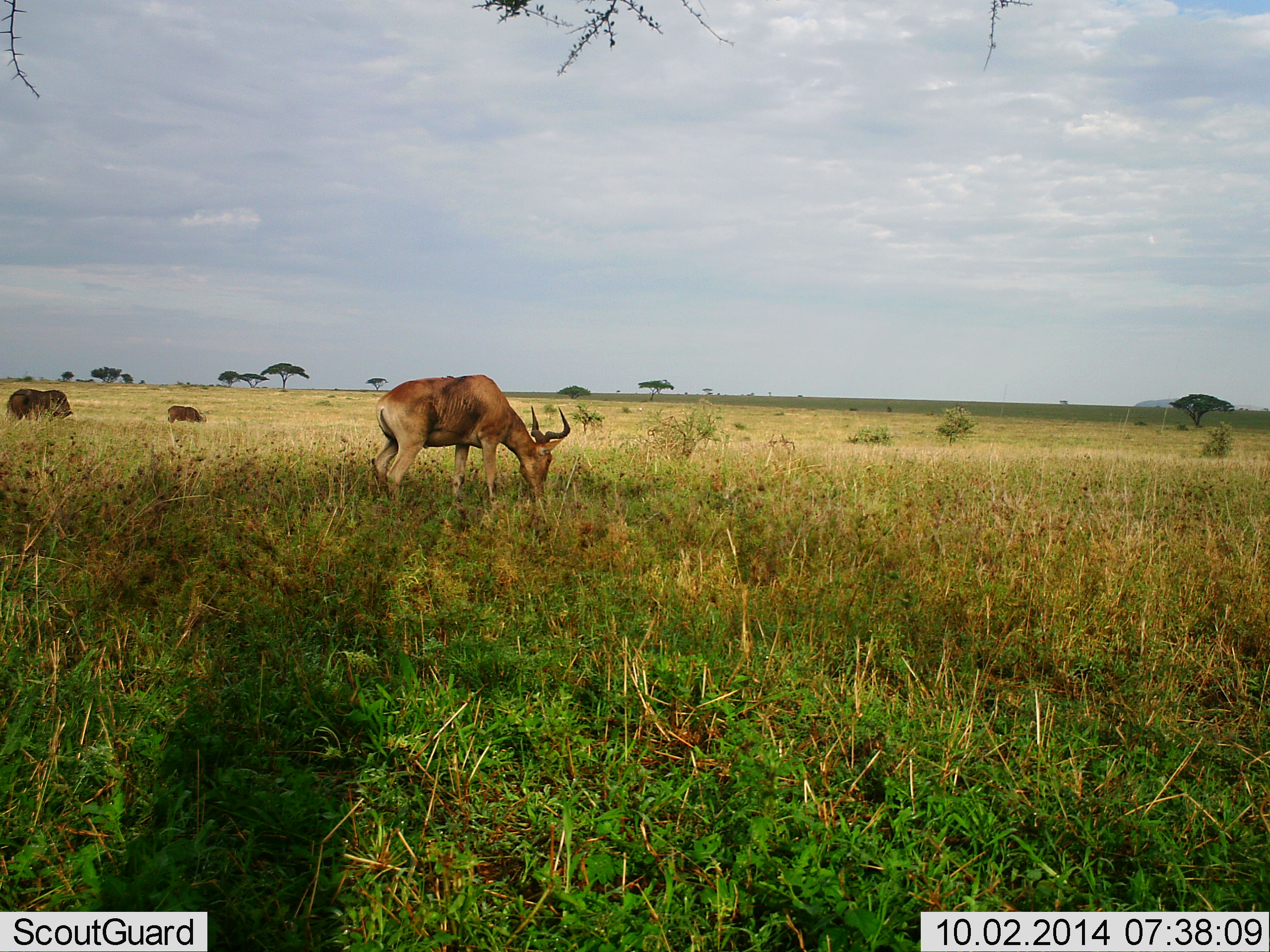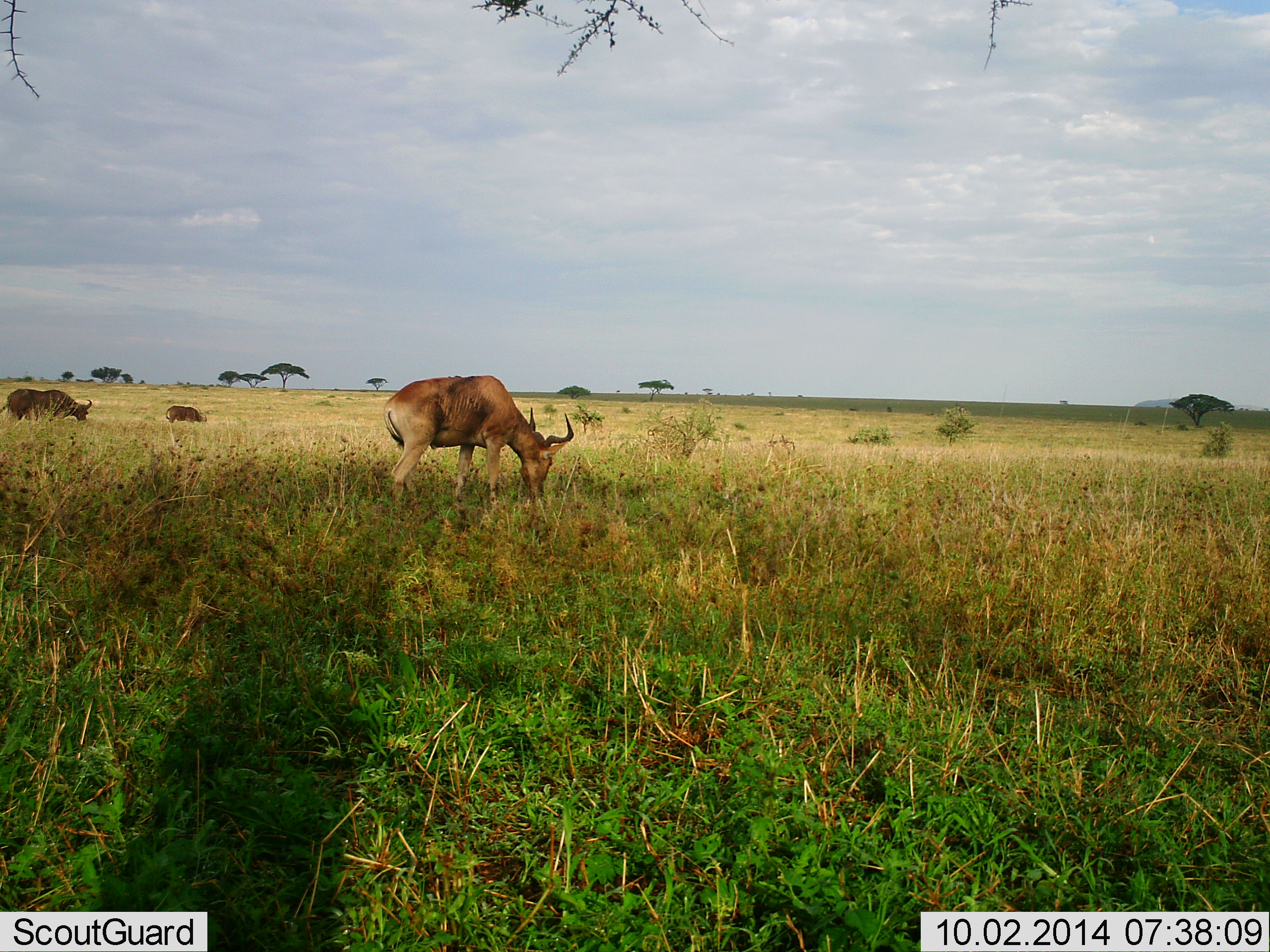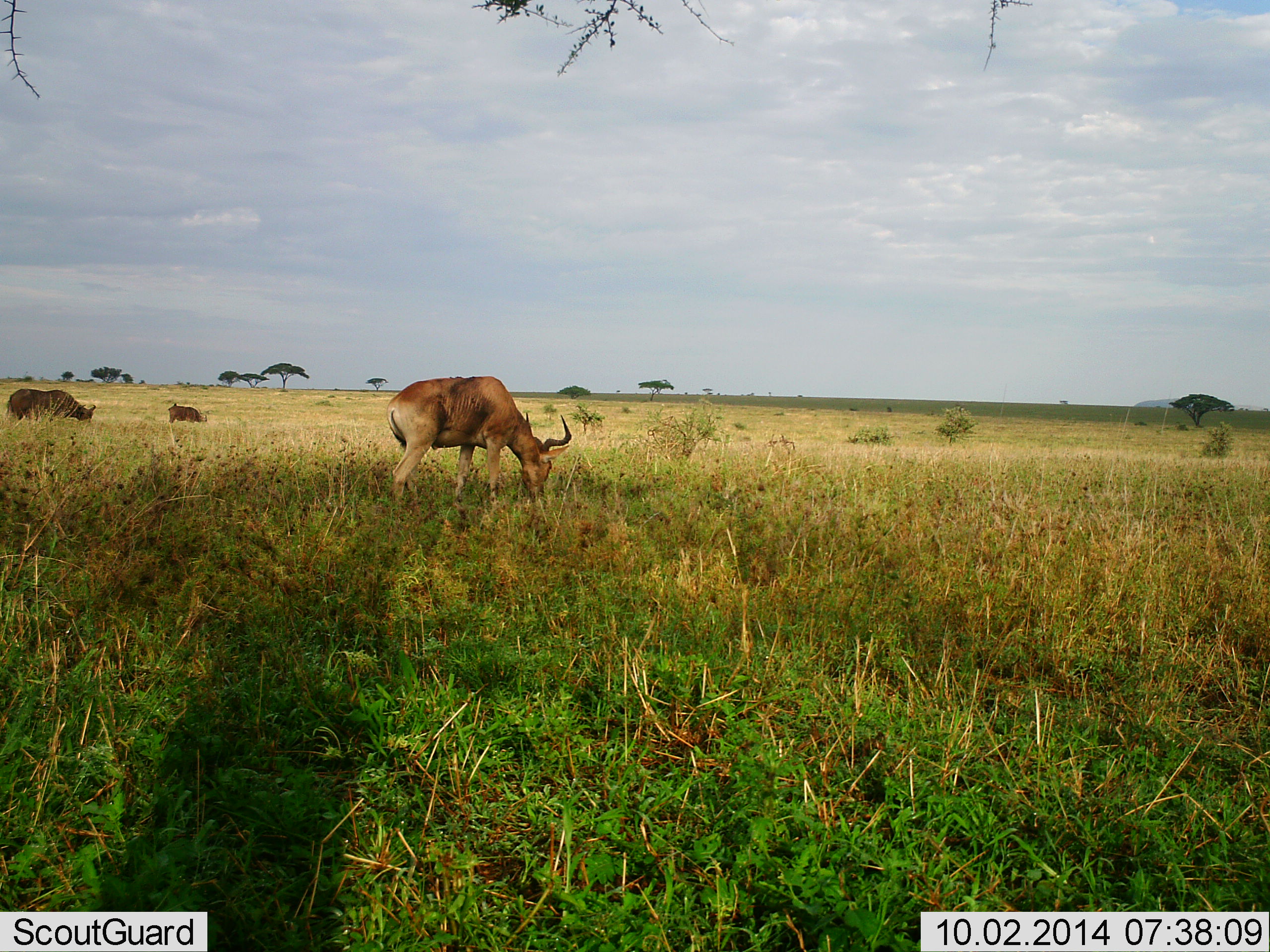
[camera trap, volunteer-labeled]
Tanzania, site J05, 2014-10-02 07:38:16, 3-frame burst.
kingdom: Animalia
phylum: Chordata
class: Mammalia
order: Artiodactyla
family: Bovidae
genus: Alcelaphus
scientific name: Alcelaphus buselaphus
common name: hartebeest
Hartebeest (Alcelaphus buselaphus), count 3. Behavior (volunteer vote fractions): standing 8%, resting 0%, moving 0%, interacting 0%. Young present (vote fraction): 0%. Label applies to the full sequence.